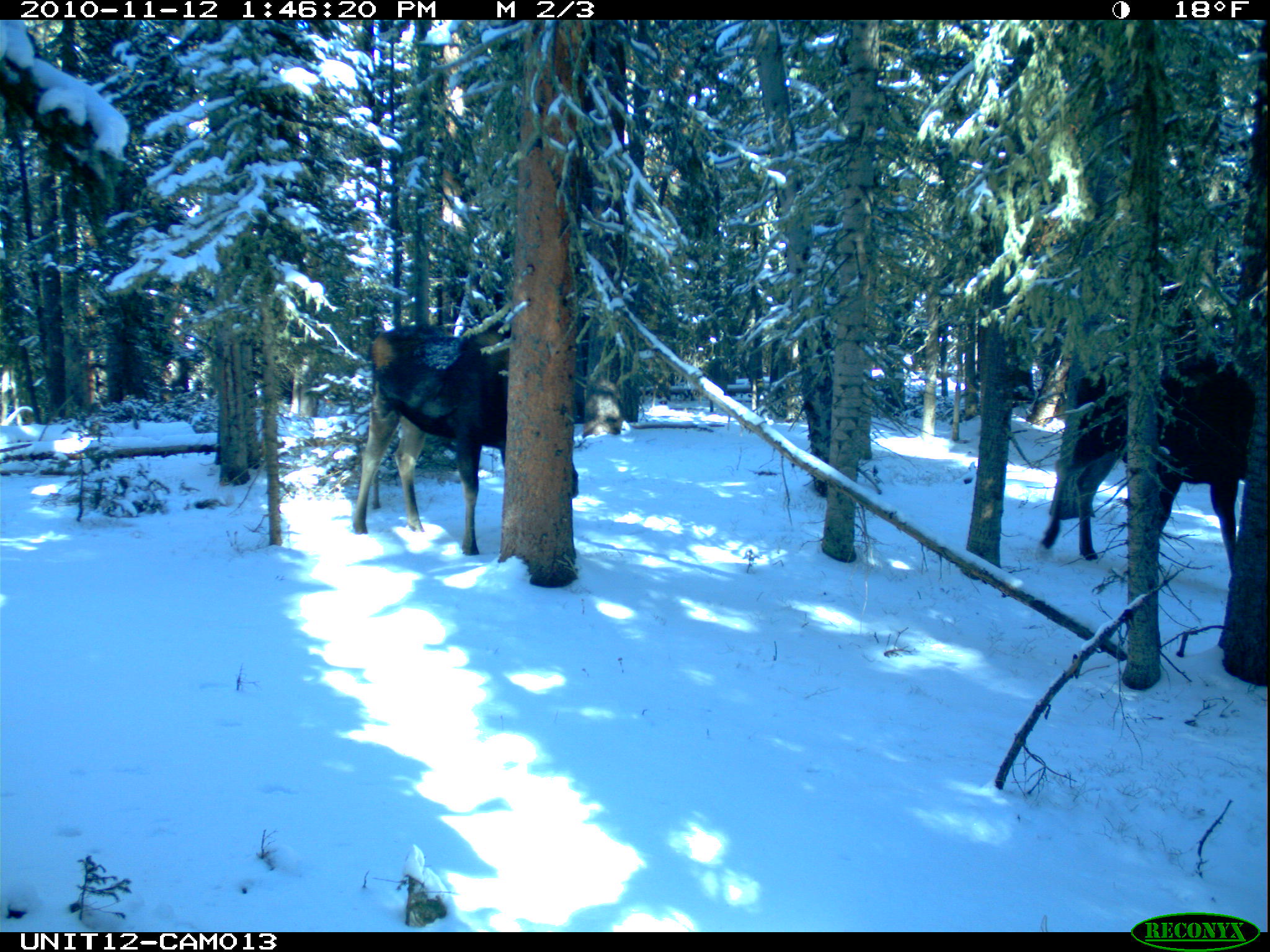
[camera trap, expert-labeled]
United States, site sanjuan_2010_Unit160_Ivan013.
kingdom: Animalia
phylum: Chordata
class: Mammalia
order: Artiodactyla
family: Cervidae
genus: Alces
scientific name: Alces alces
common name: moose